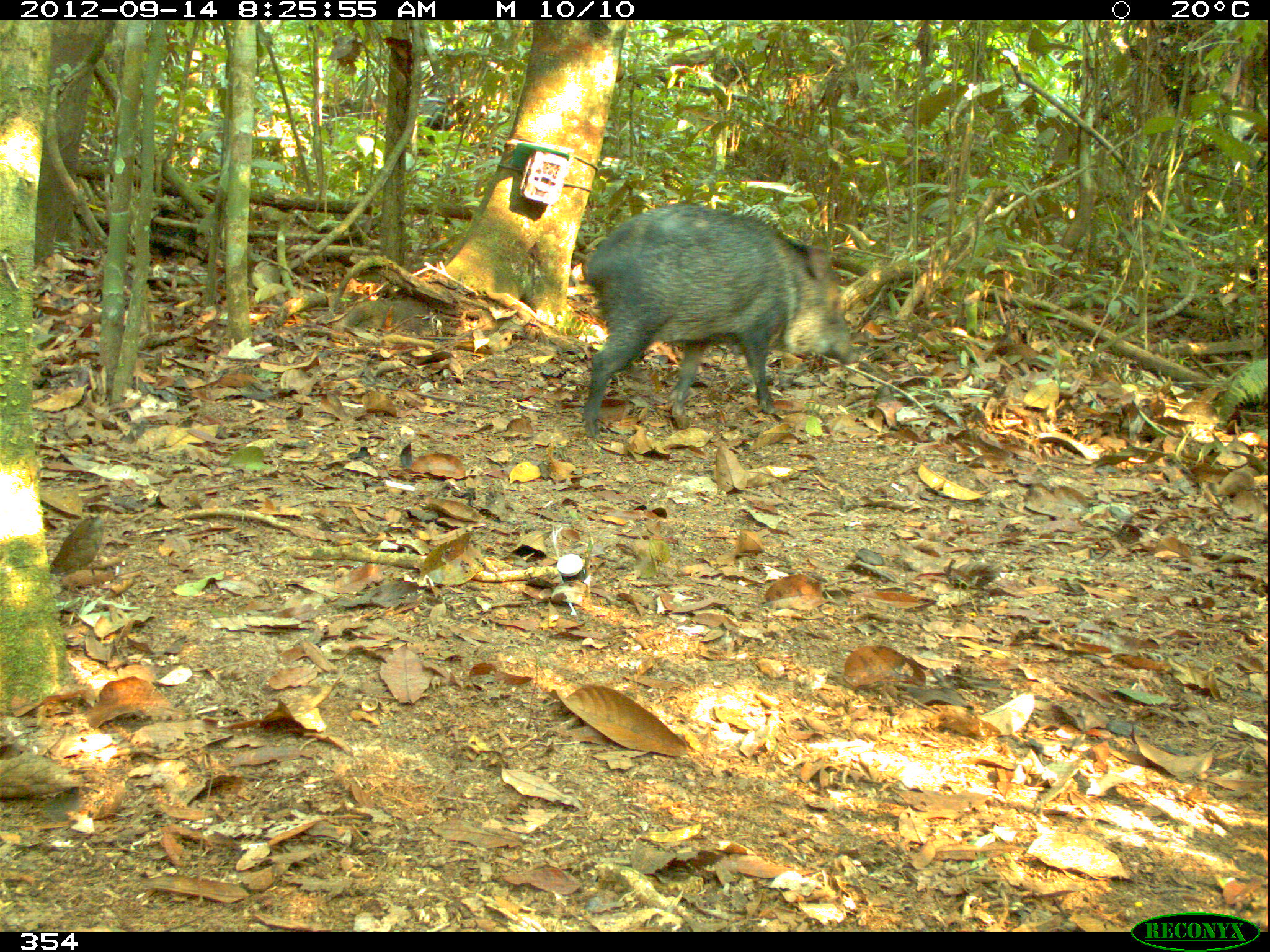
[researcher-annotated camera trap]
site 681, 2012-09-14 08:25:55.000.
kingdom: Animalia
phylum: Chordata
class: Mammalia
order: Artiodactyla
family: Tayassuidae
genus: Pecari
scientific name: Pecari tajacu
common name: collared peccary